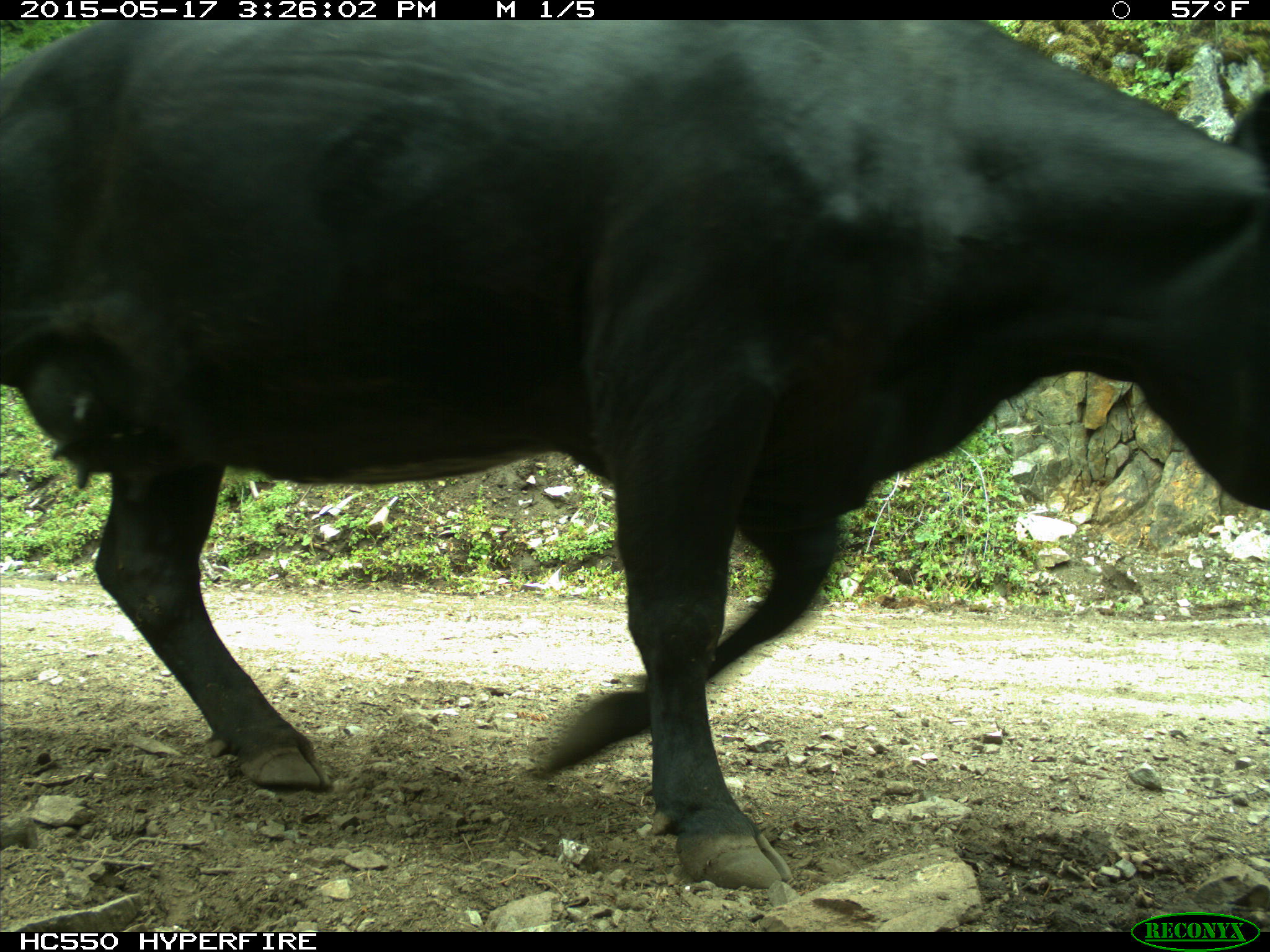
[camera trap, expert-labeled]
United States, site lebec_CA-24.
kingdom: Animalia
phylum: Chordata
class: Mammalia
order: Artiodactyla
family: Bovidae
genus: Bos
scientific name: Bos taurus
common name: domestic cow